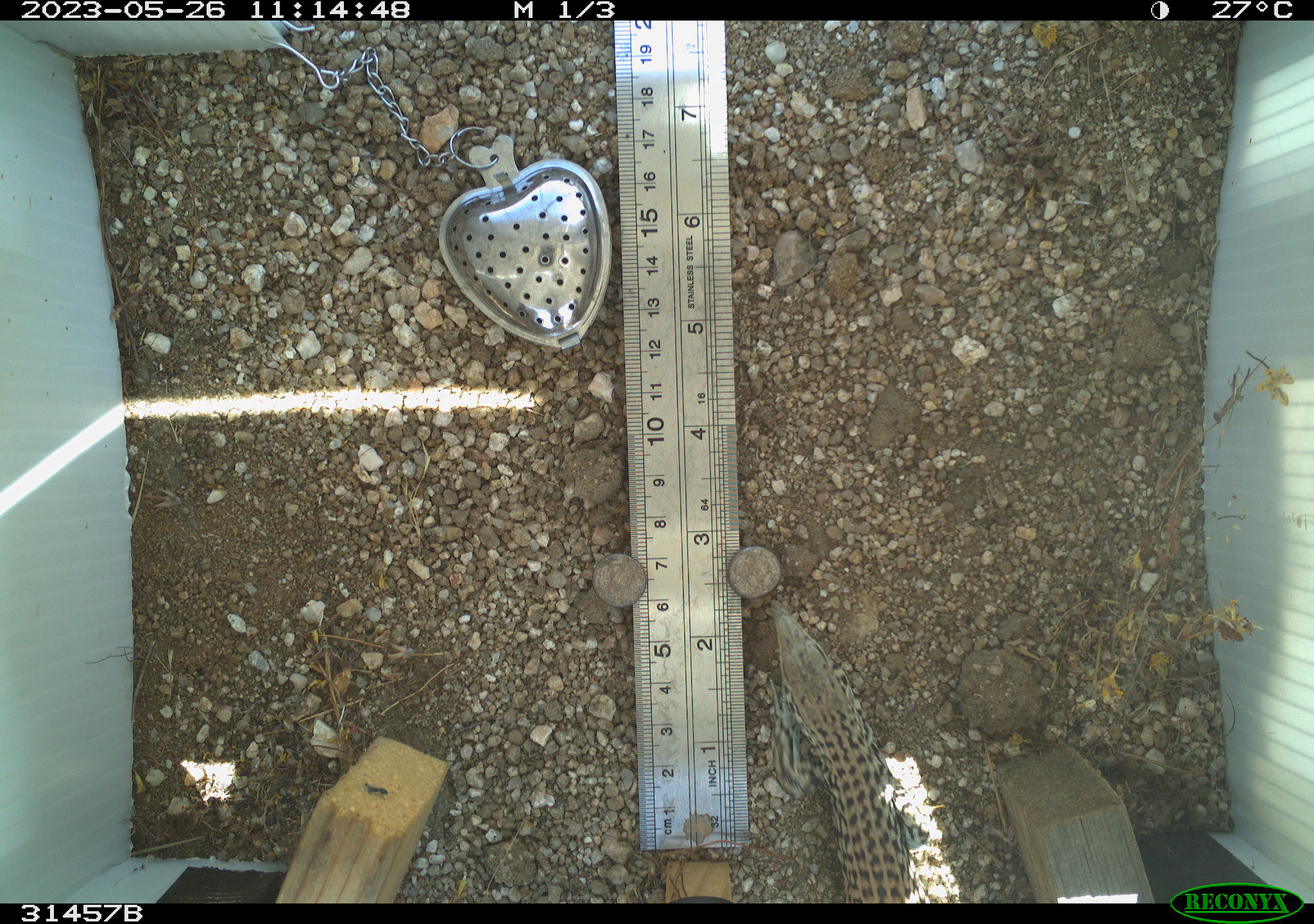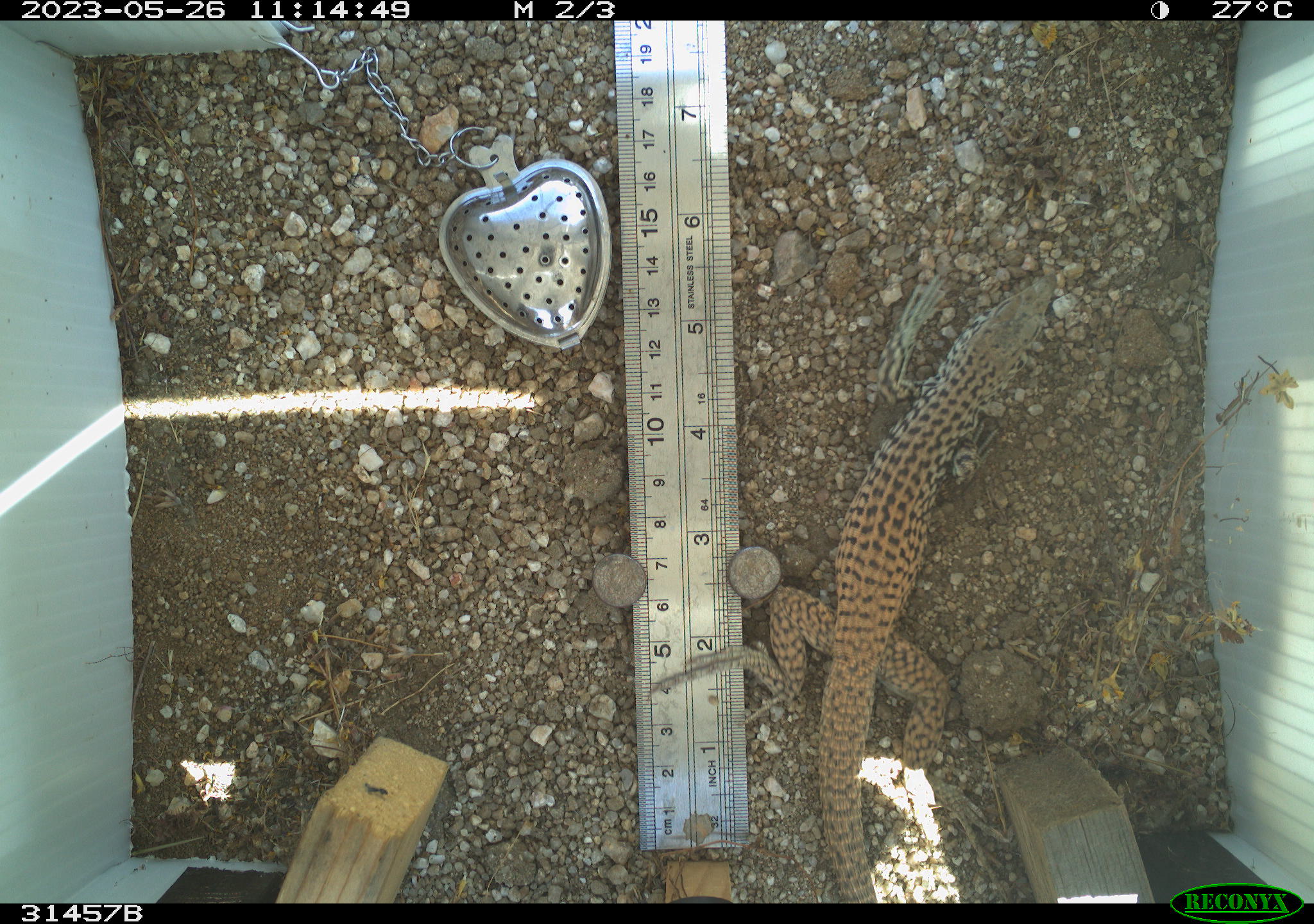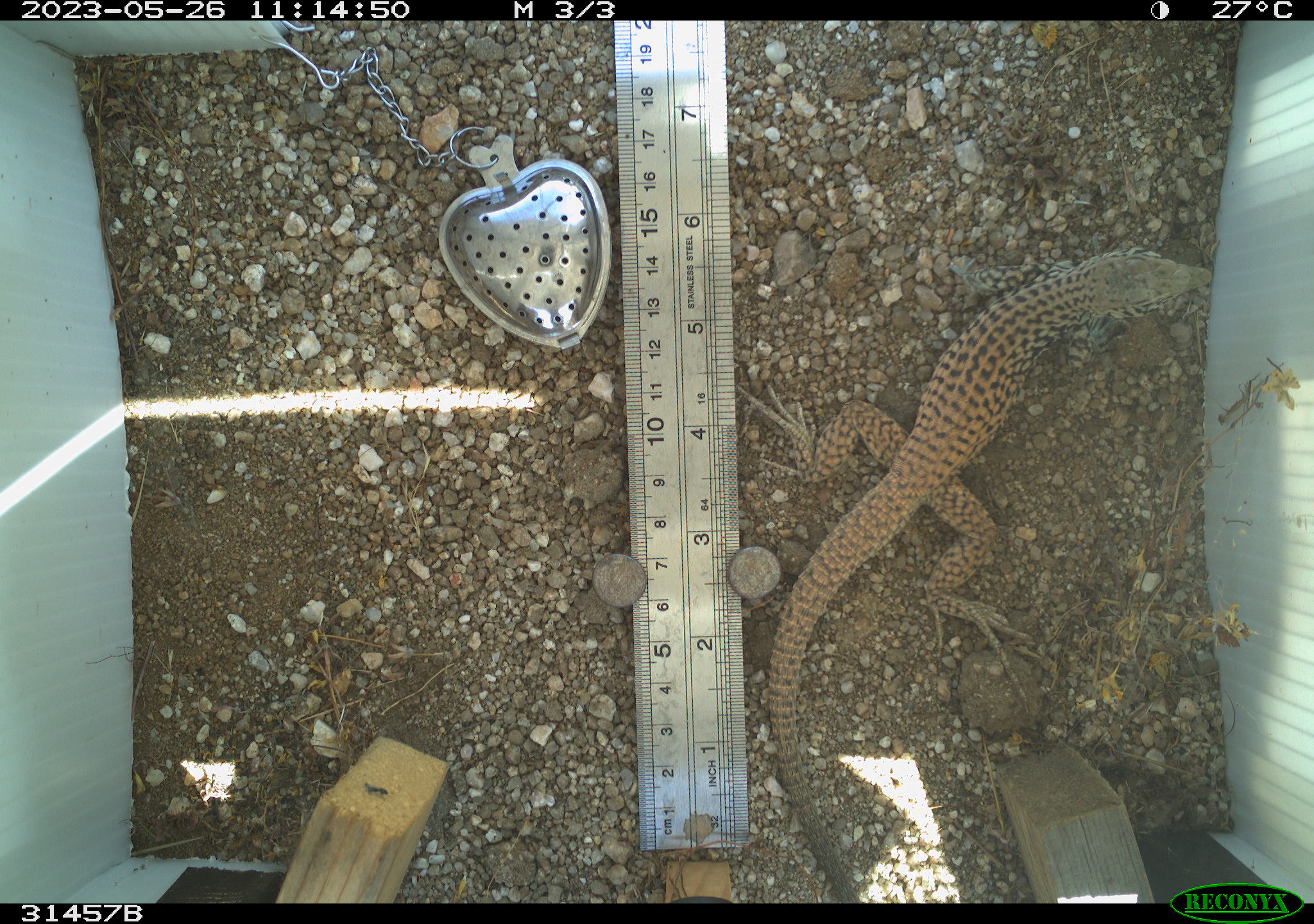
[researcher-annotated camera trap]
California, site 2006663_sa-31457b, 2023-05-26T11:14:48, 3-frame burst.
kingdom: Animalia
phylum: Chordata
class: Reptilia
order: Squamata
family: Teiidae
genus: Aspidoscelis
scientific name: Aspidoscelis tigris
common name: western whiptail